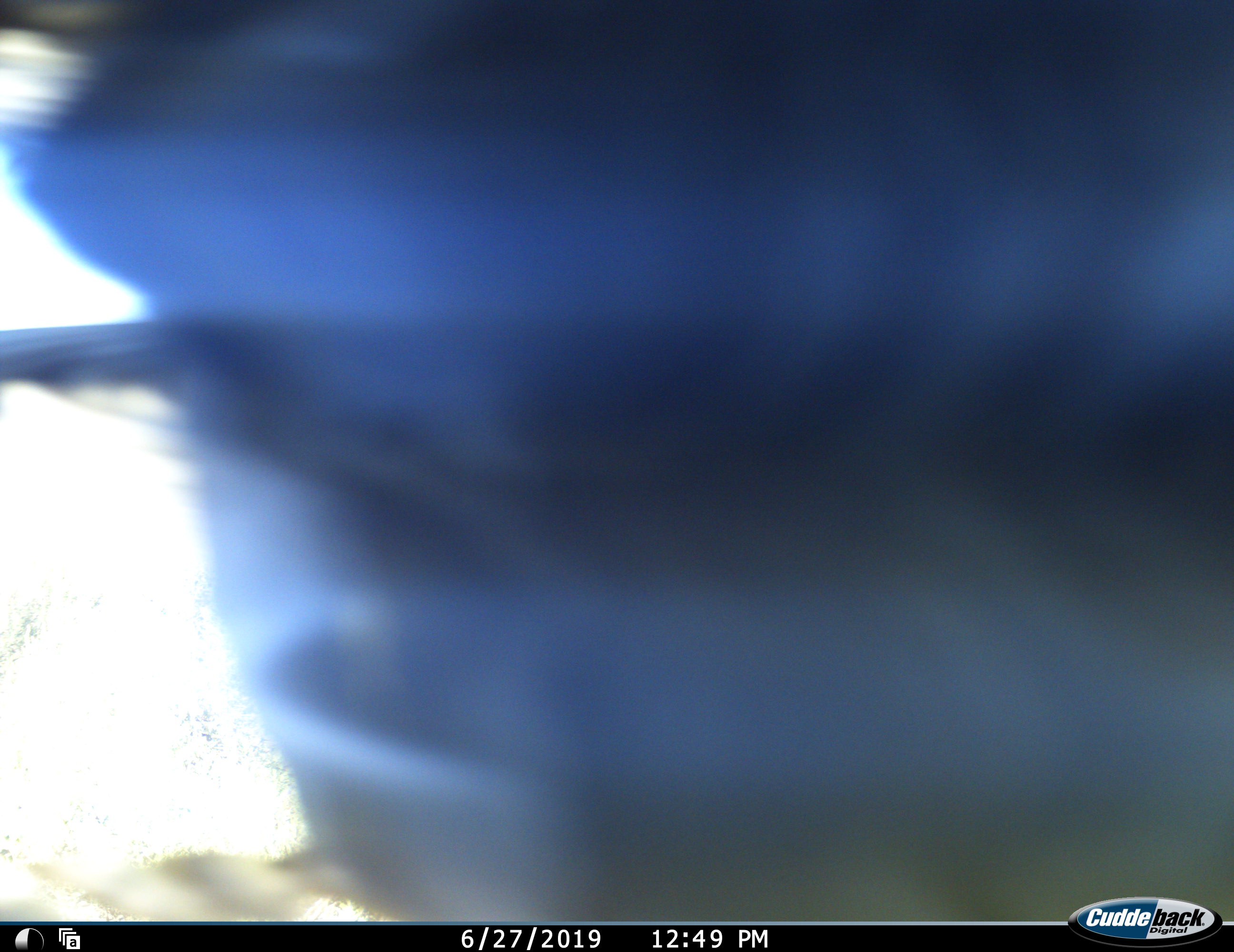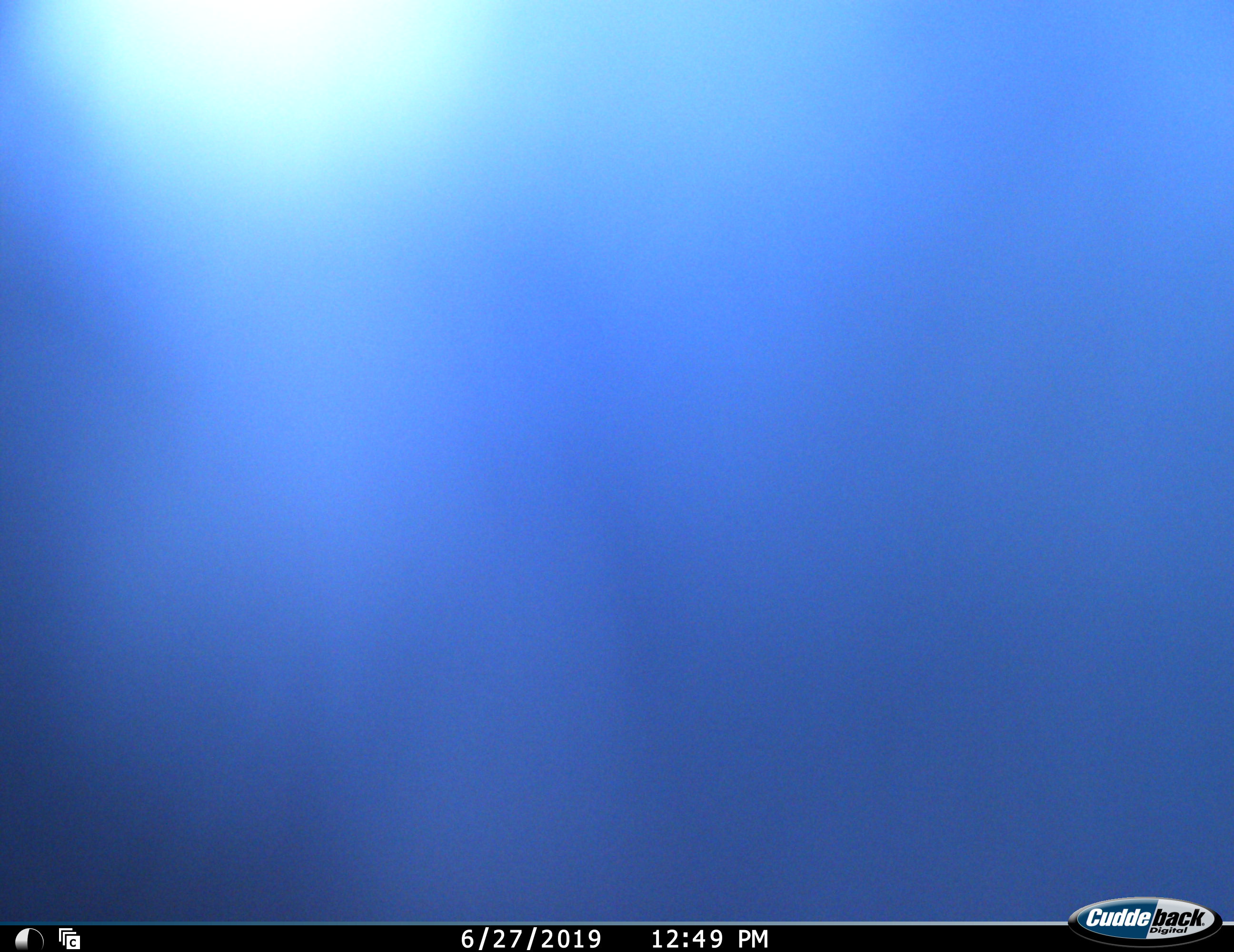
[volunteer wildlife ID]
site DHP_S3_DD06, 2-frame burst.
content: unidentified animal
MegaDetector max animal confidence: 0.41